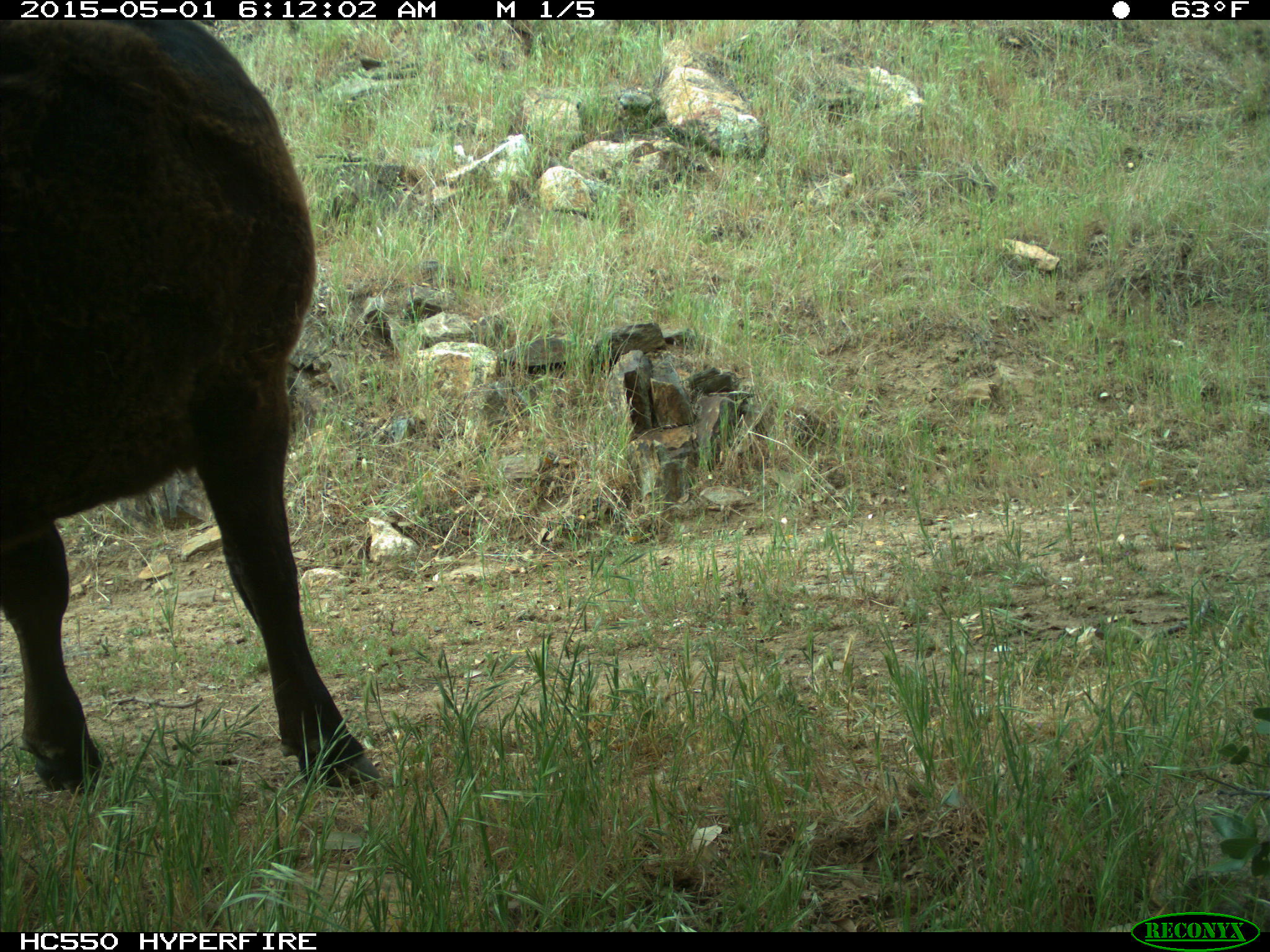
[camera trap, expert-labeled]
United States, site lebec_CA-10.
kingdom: Animalia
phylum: Chordata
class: Mammalia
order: Artiodactyla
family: Bovidae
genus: Bos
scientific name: Bos taurus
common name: domestic cow